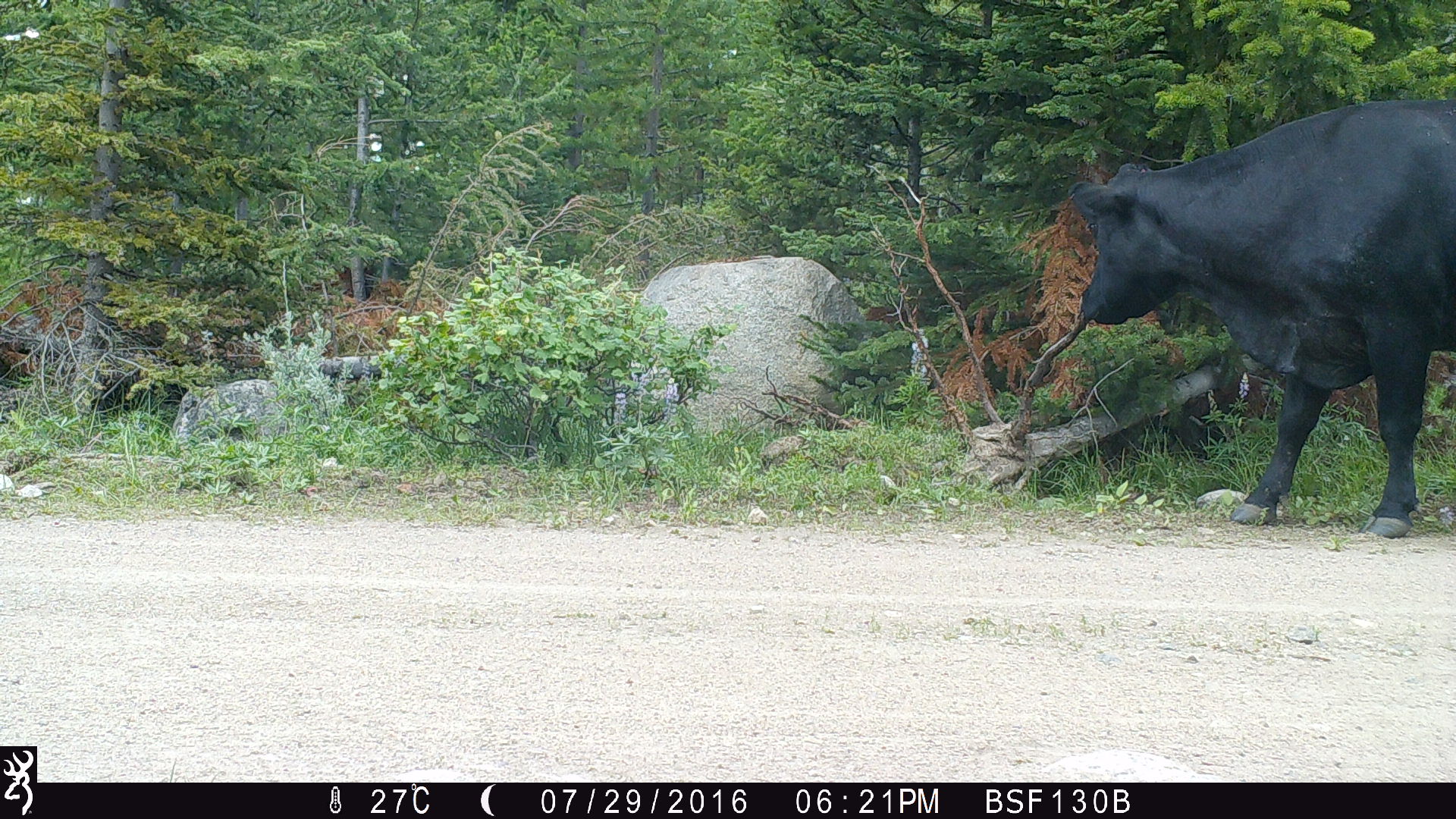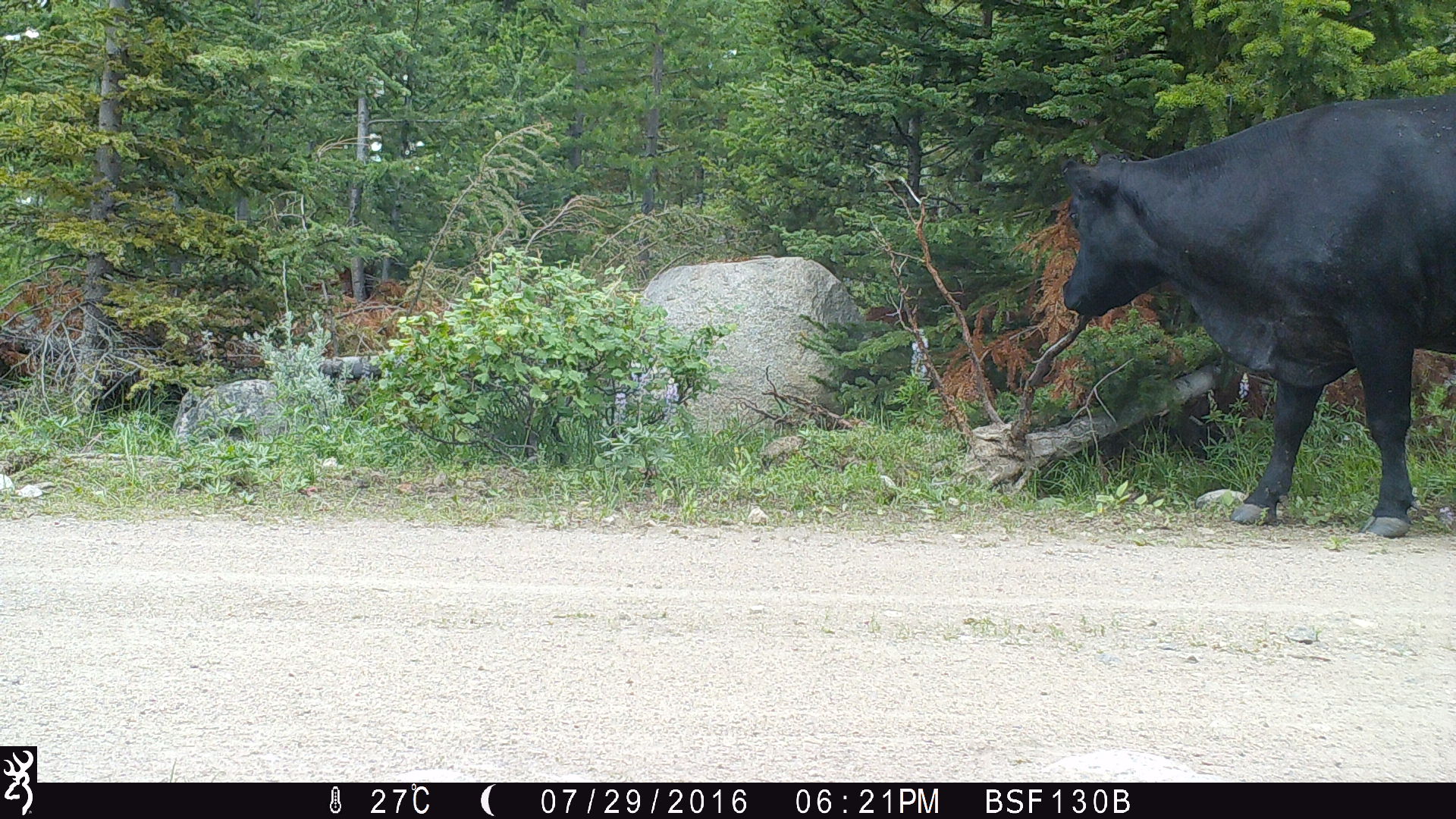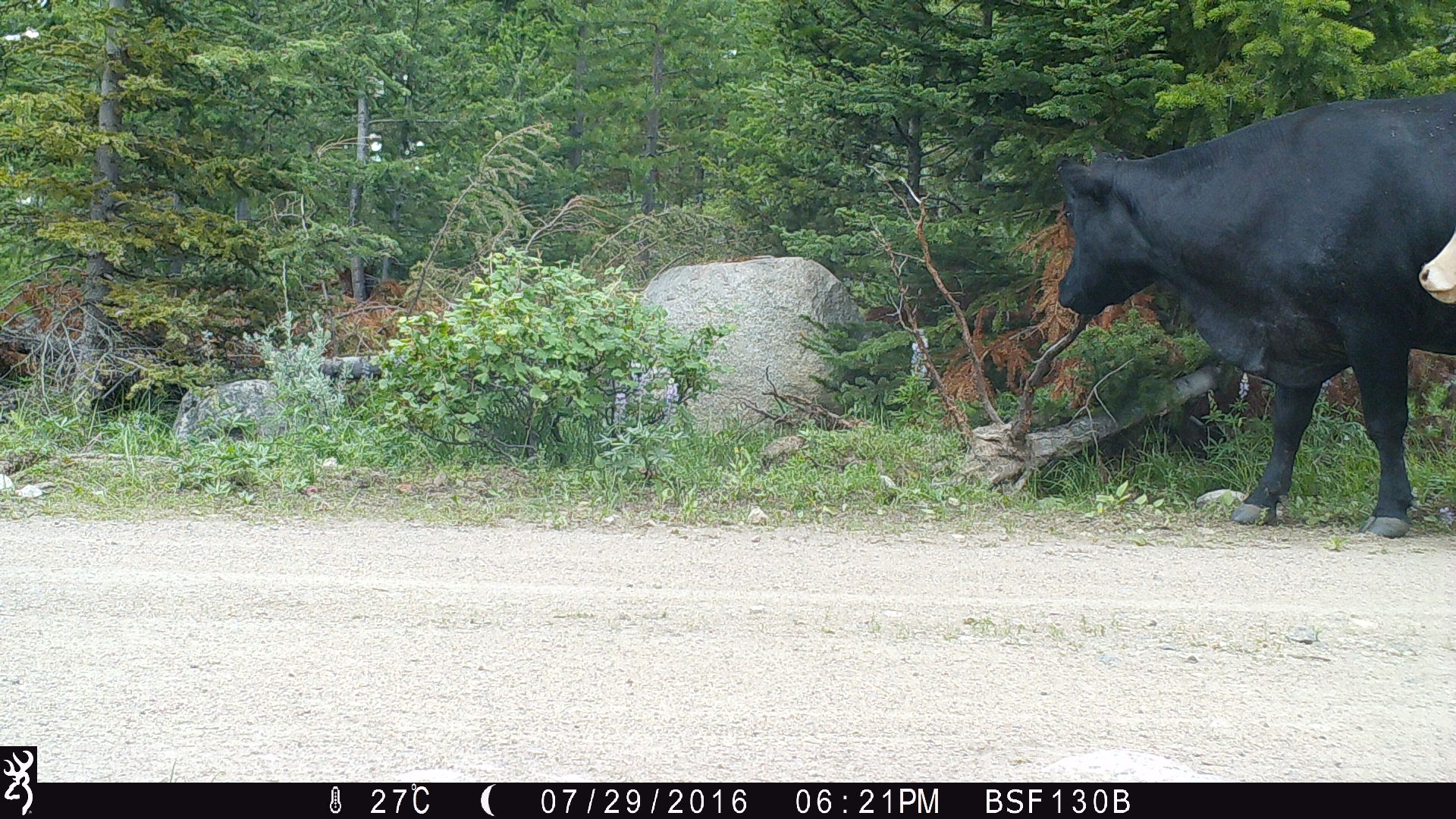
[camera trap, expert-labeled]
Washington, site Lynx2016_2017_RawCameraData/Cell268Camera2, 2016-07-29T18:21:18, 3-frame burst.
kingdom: Animalia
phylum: Chordata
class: Mammalia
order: Artiodactyla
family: Bovidae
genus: Bos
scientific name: Bos taurus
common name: domestic cattle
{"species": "domestic cattle (Bos taurus)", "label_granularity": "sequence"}